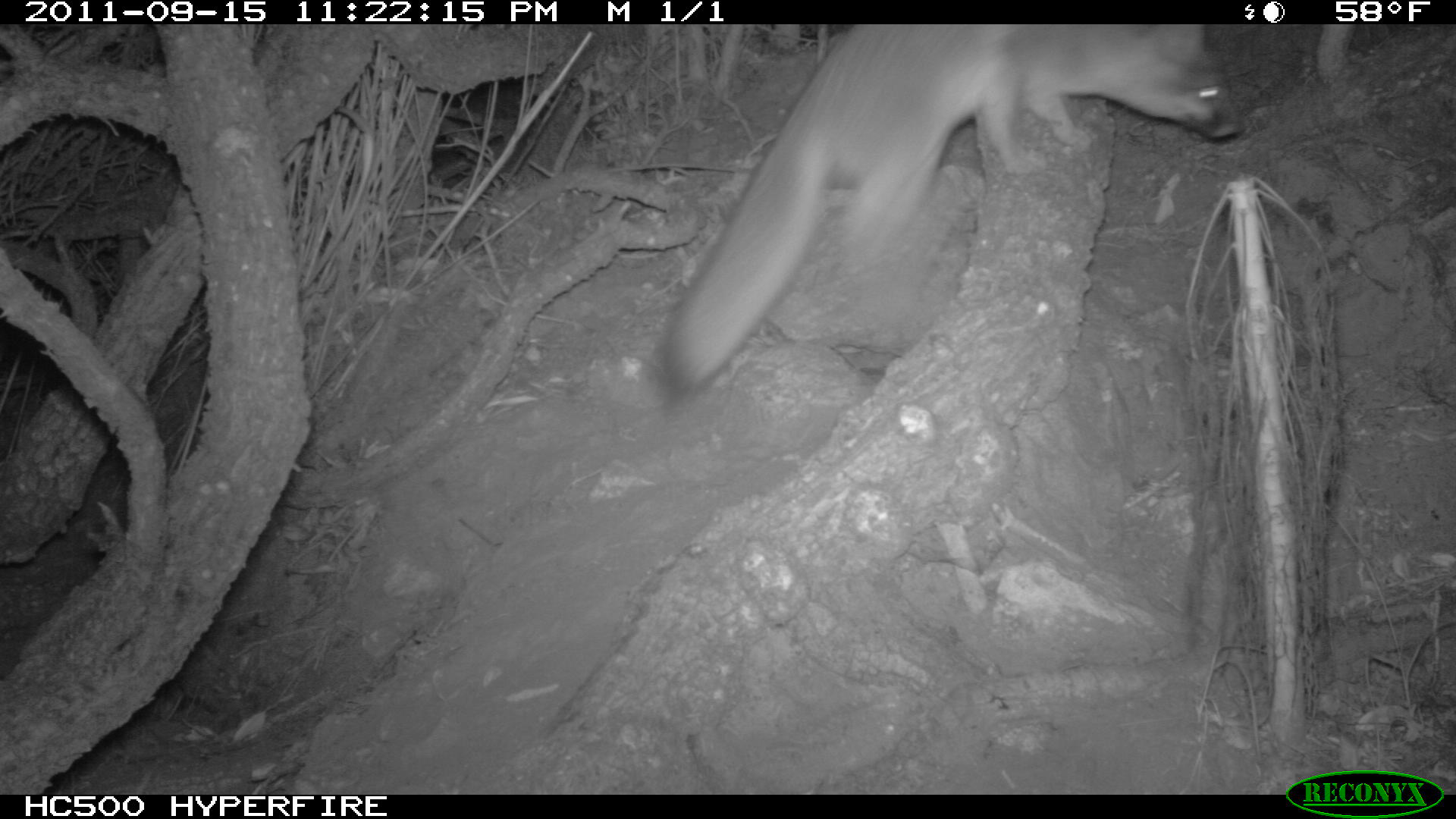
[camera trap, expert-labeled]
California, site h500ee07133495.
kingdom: Animalia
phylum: Chordata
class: Mammalia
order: Carnivora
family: Canidae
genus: Urocyon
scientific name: Urocyon littoralis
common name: island fox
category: fox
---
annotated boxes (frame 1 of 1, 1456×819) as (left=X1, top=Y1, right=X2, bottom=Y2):
fox: (left=660, top=24, right=1245, bottom=400)